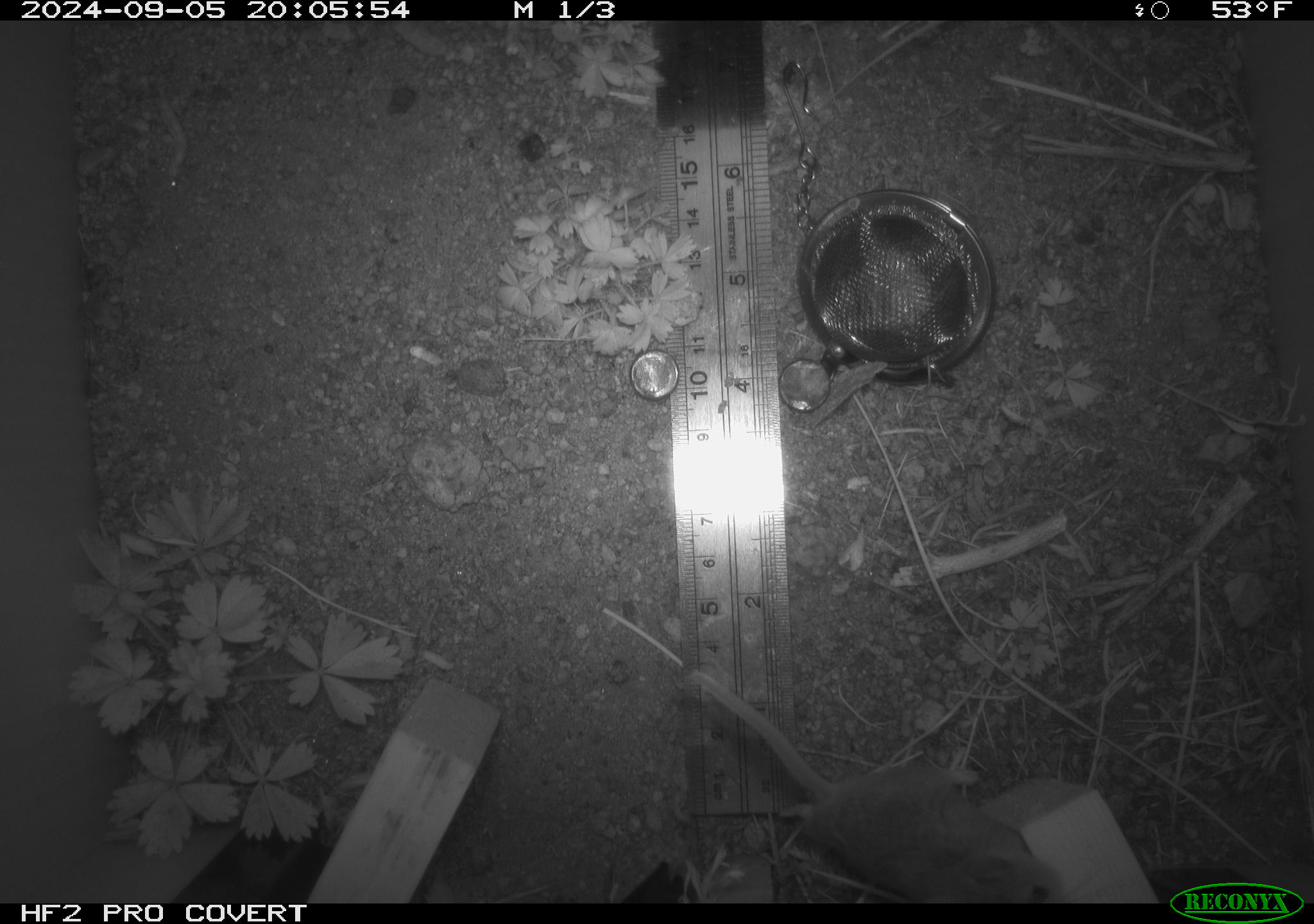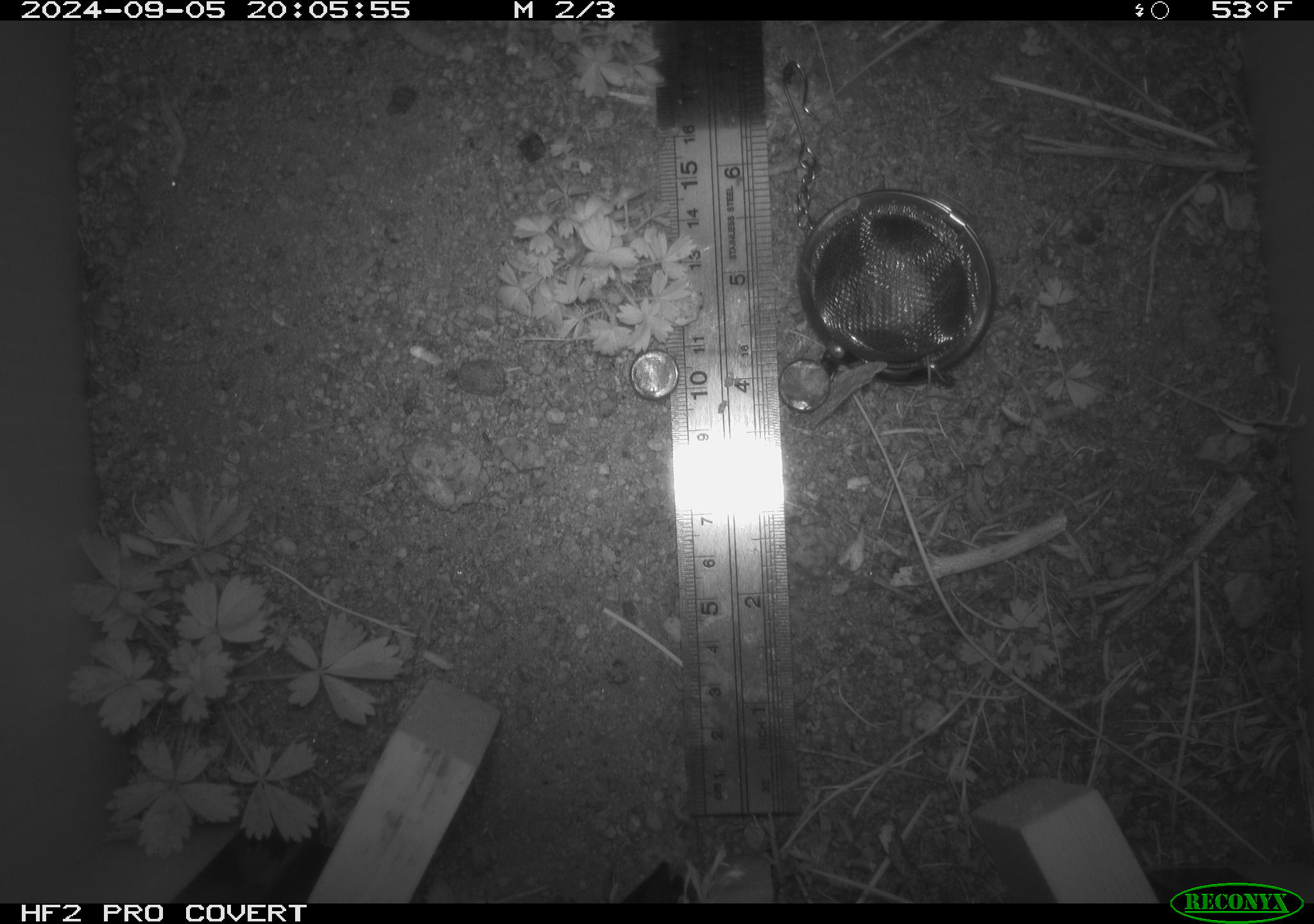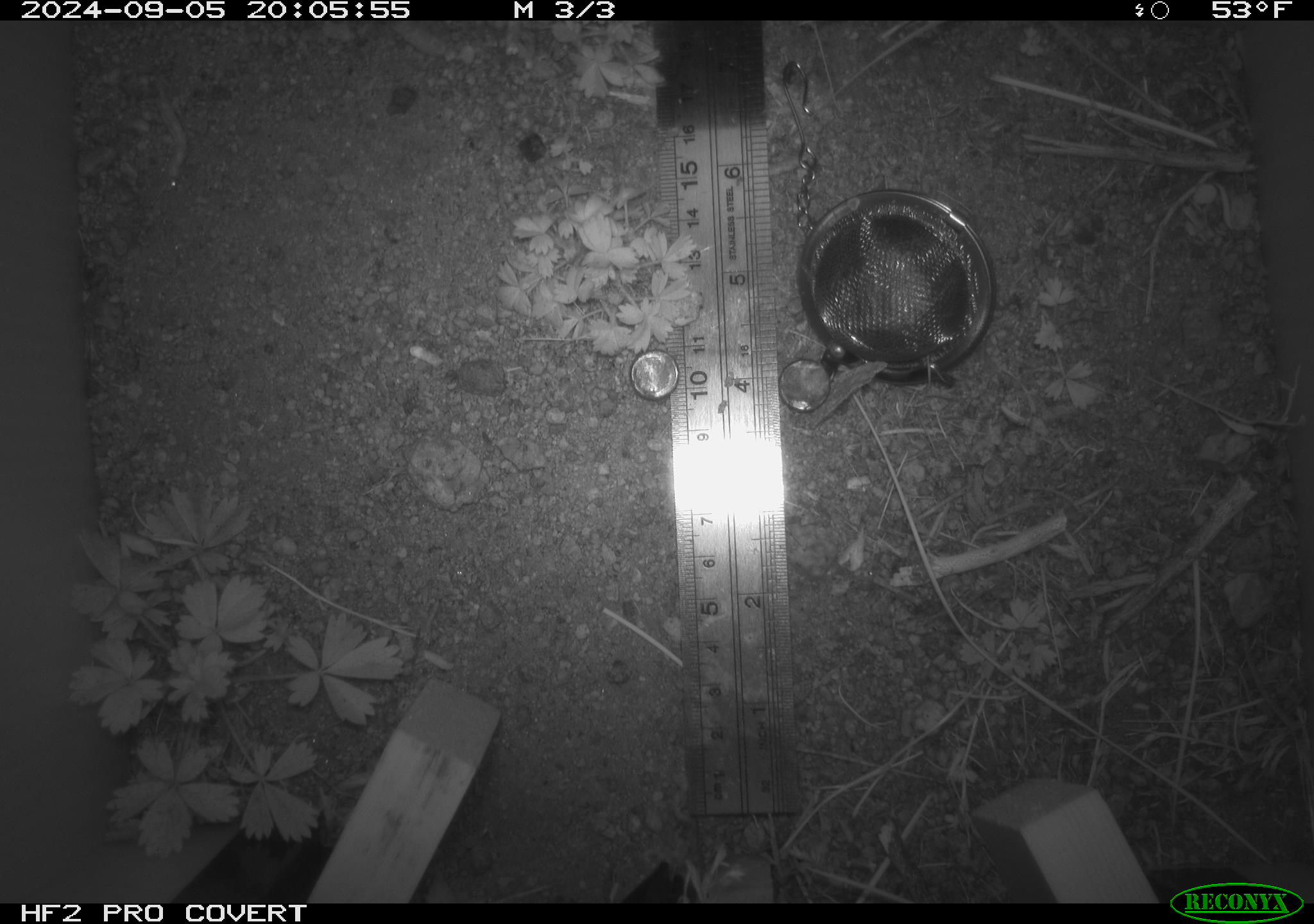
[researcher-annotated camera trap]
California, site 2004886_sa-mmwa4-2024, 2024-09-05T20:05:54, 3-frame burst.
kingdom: Animalia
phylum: Chordata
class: Mammalia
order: Rodentia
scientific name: Rodentia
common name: mouse species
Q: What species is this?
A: Mouse species (Rodentia).